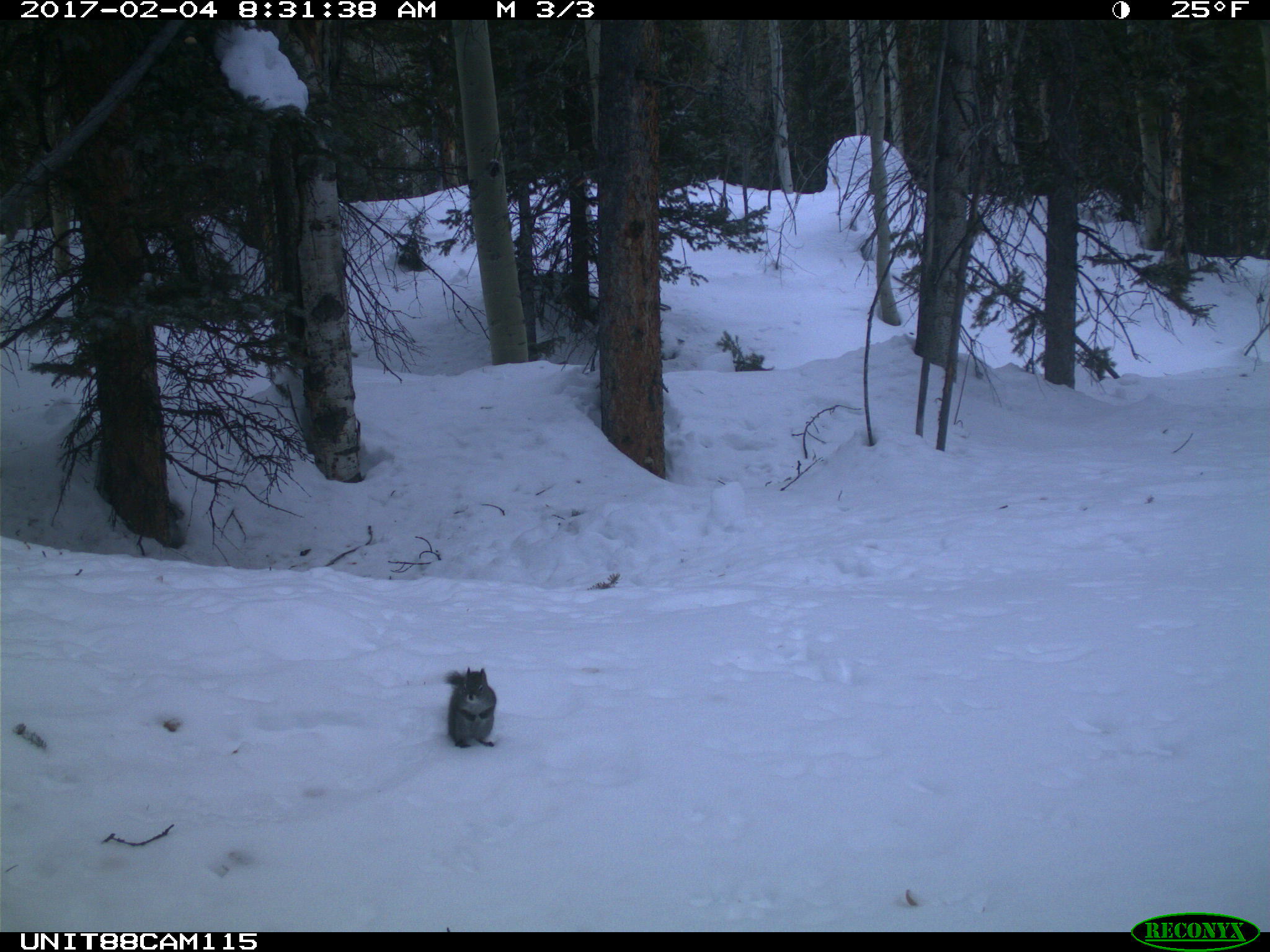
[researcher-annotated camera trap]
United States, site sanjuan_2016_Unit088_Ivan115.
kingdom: Animalia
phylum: Chordata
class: Mammalia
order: Rodentia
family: Sciuridae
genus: Tamiasciurus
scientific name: Tamiasciurus hudsonicus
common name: american red squirrel